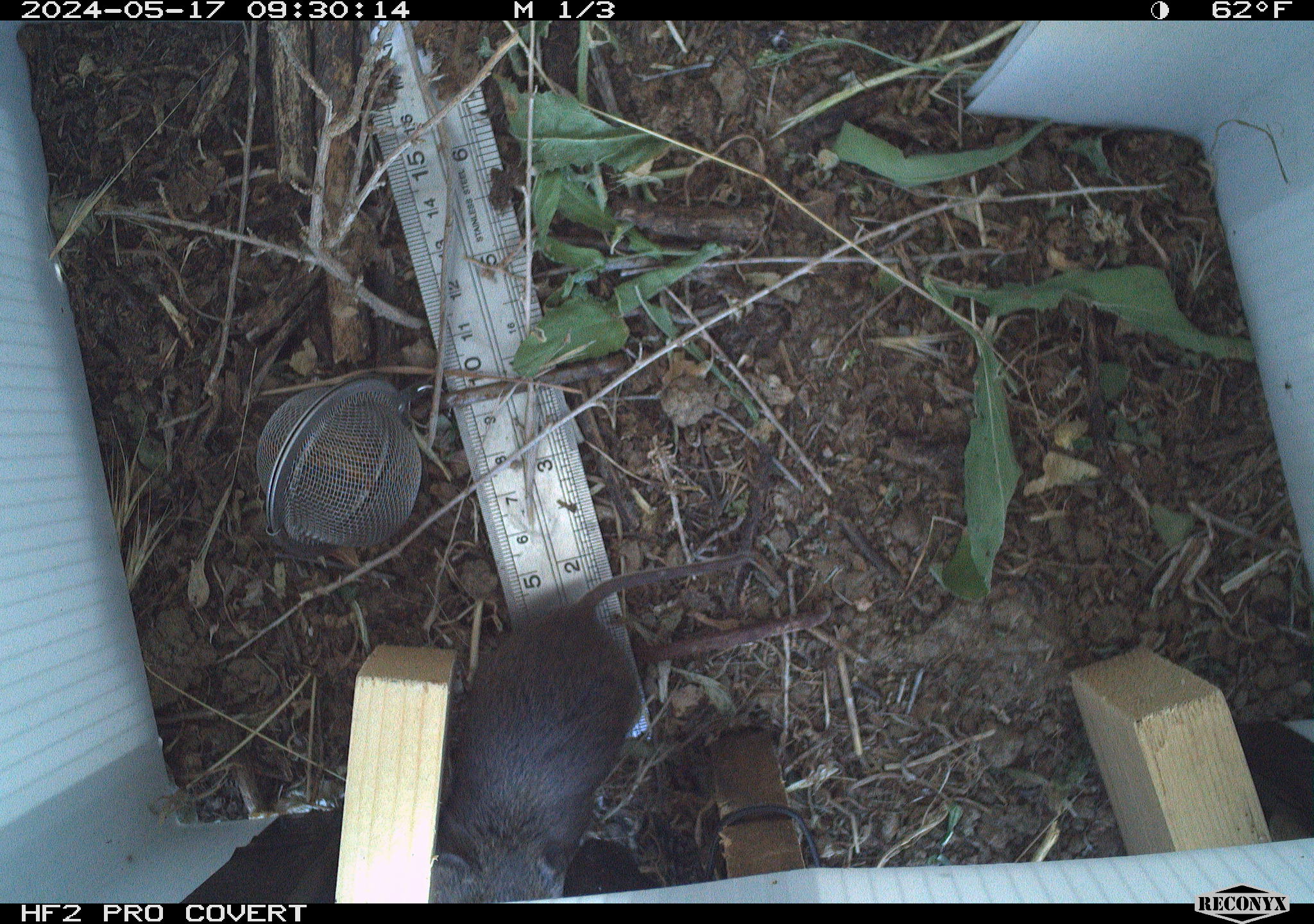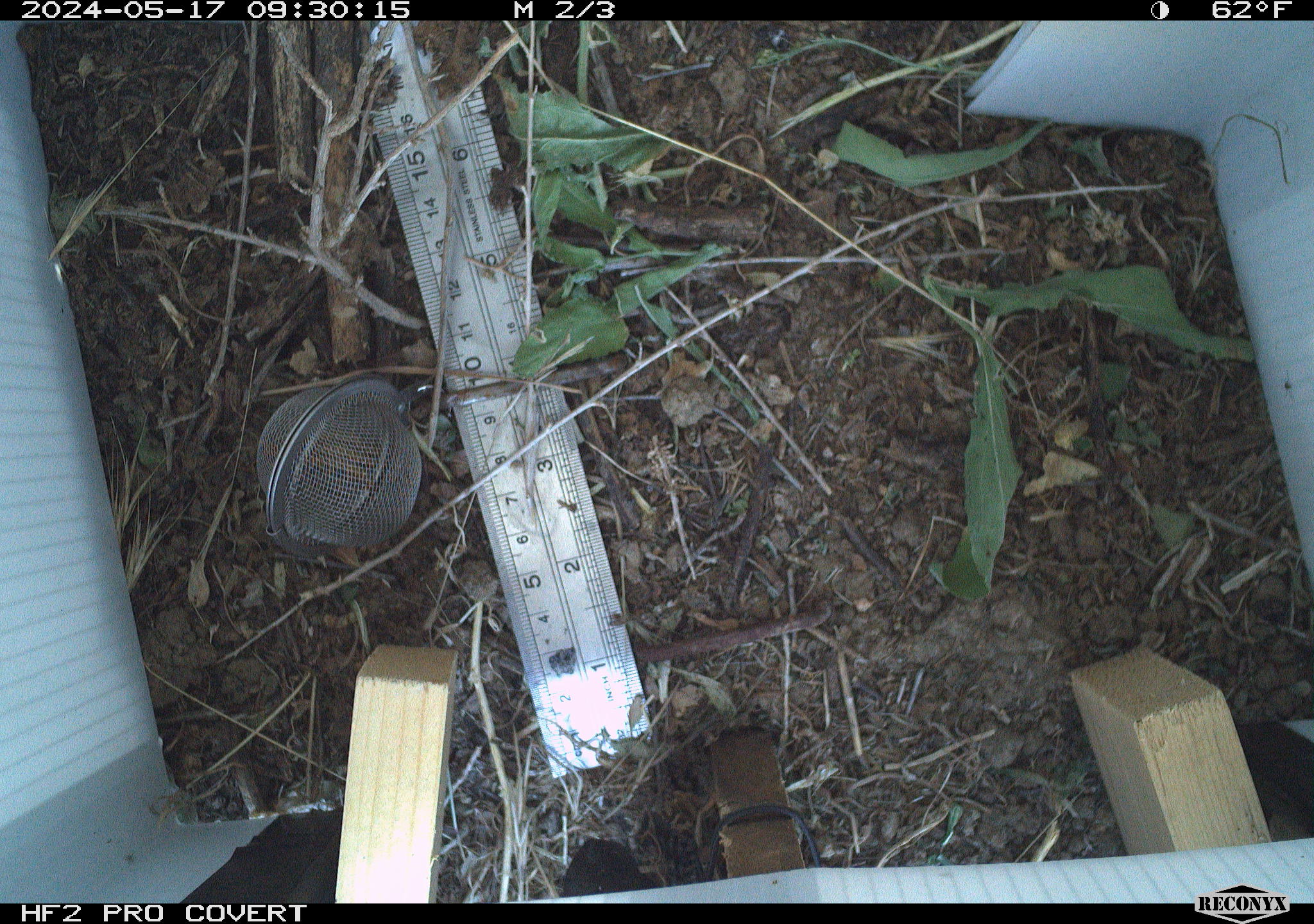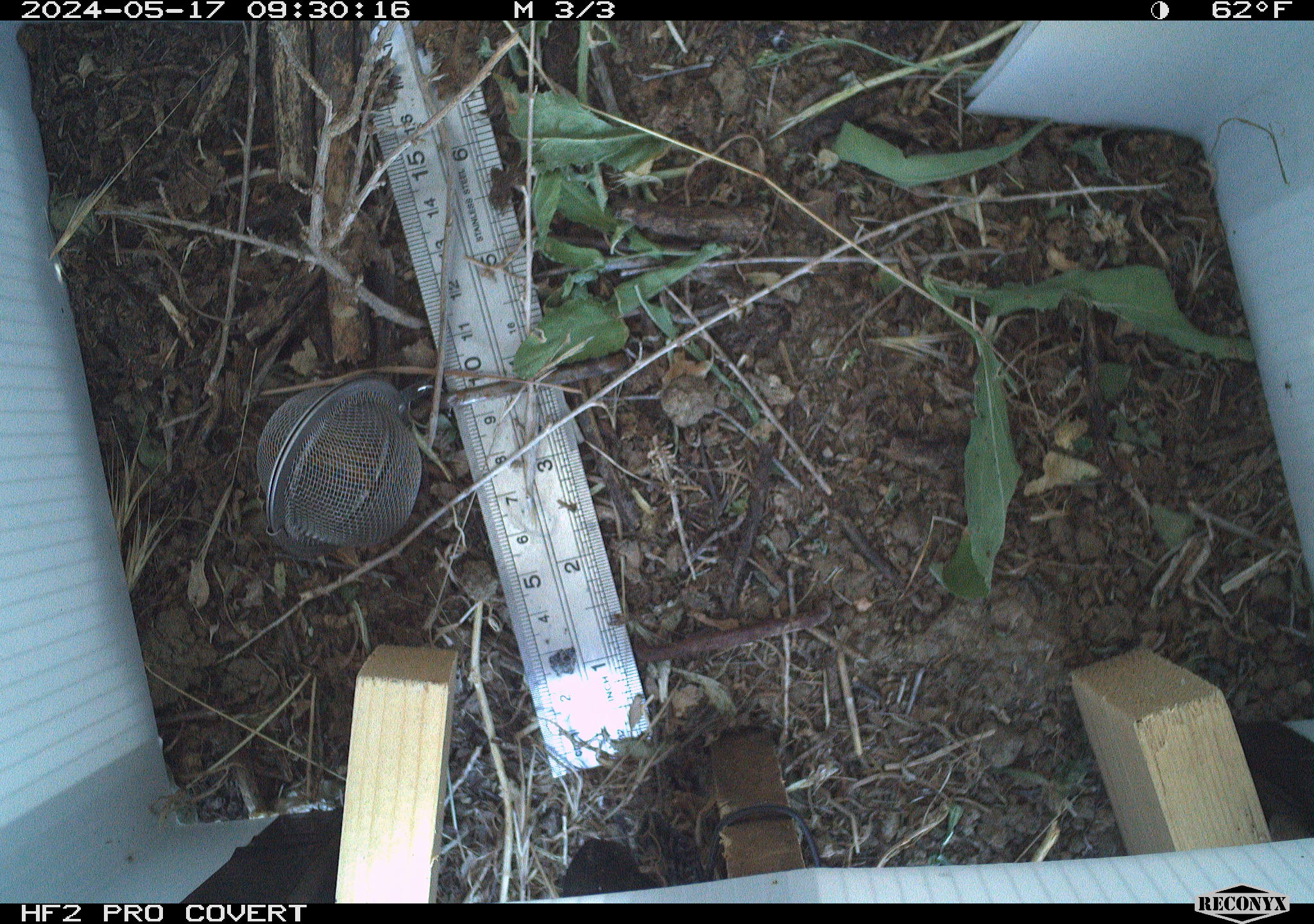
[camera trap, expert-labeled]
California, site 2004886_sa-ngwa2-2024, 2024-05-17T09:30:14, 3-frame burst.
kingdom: Animalia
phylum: Chordata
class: Mammalia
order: Rodentia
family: Cricetidae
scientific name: Arvicolinae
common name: voles, lemmings, and muskrats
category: arvicolinae subfamily